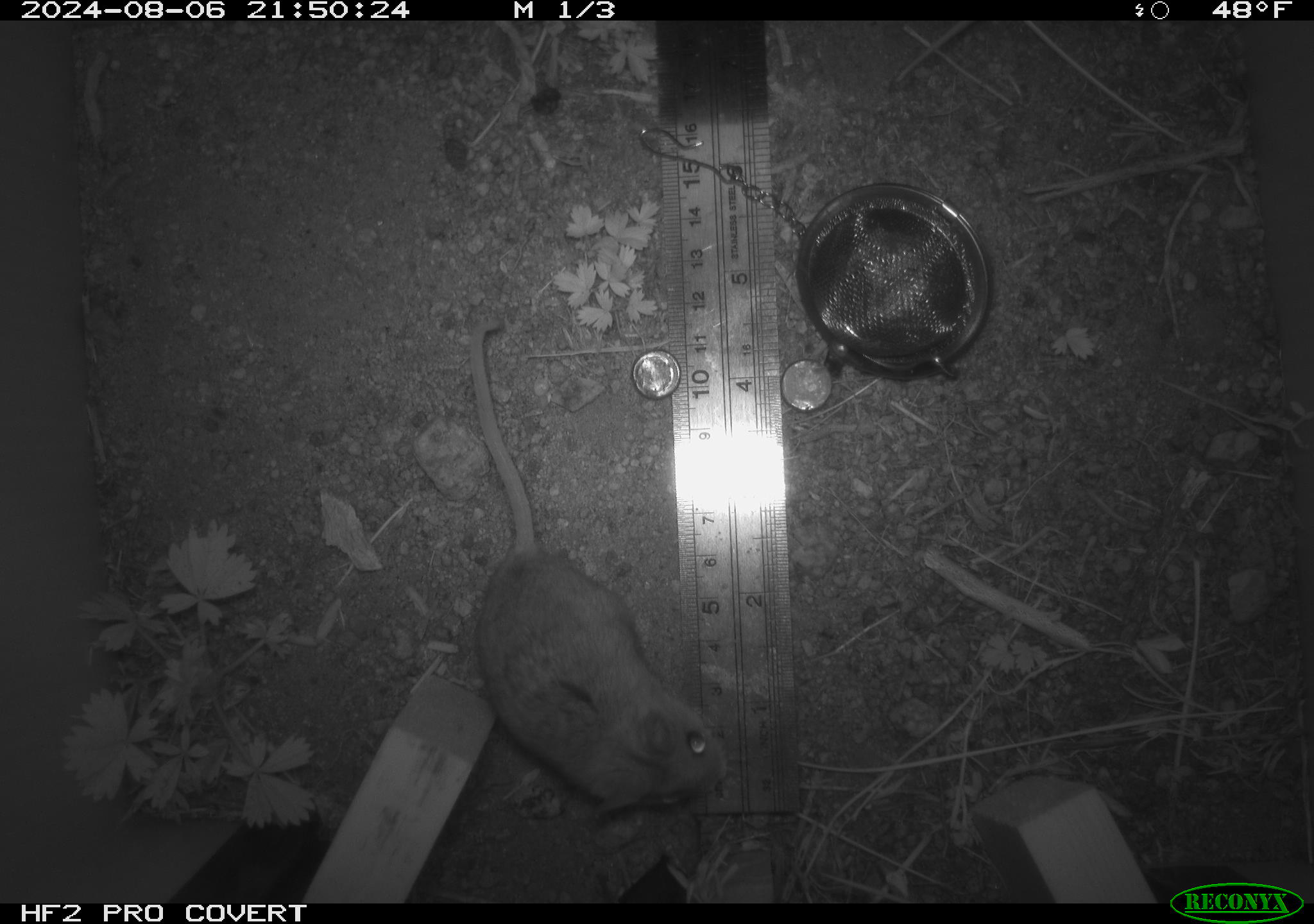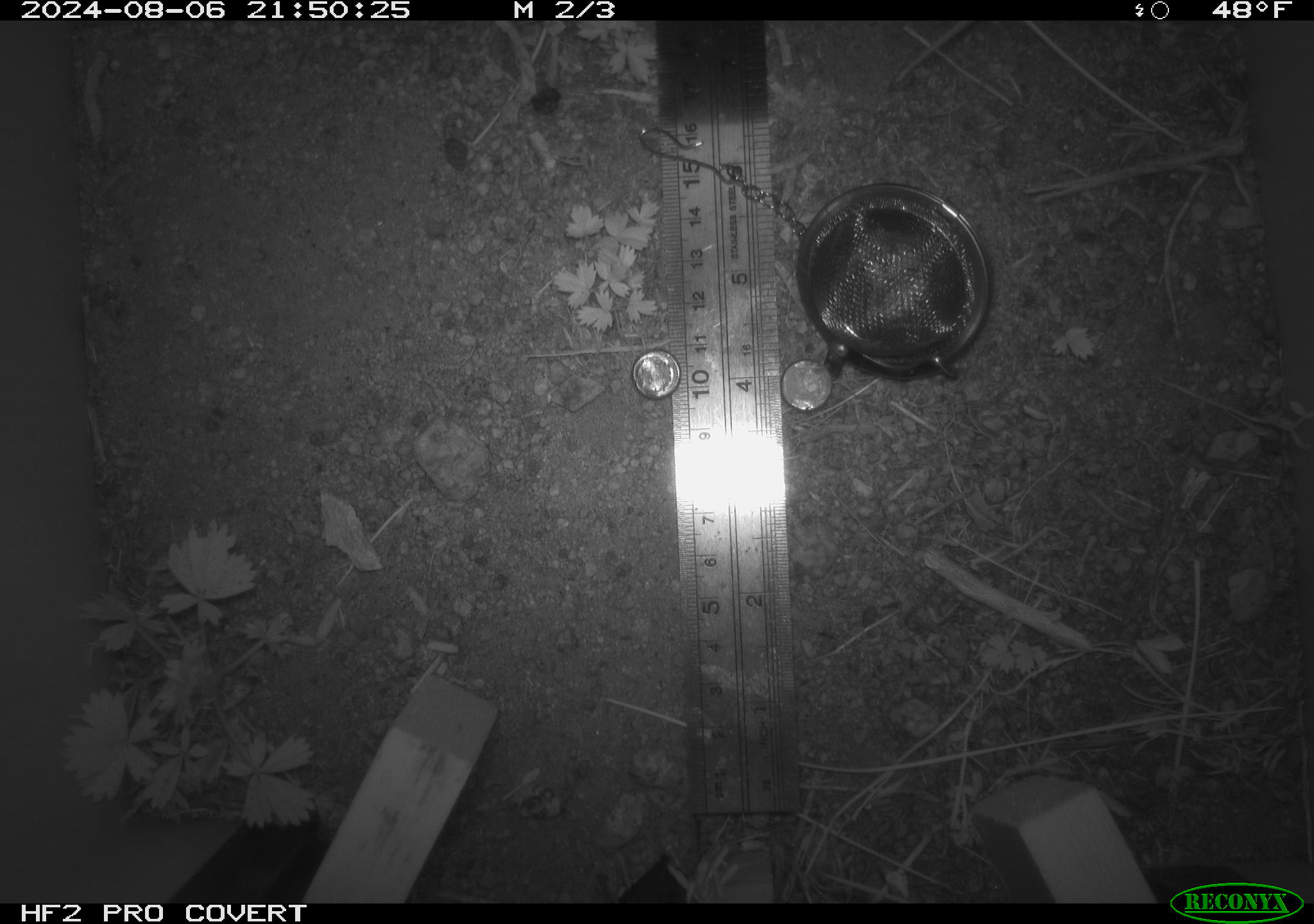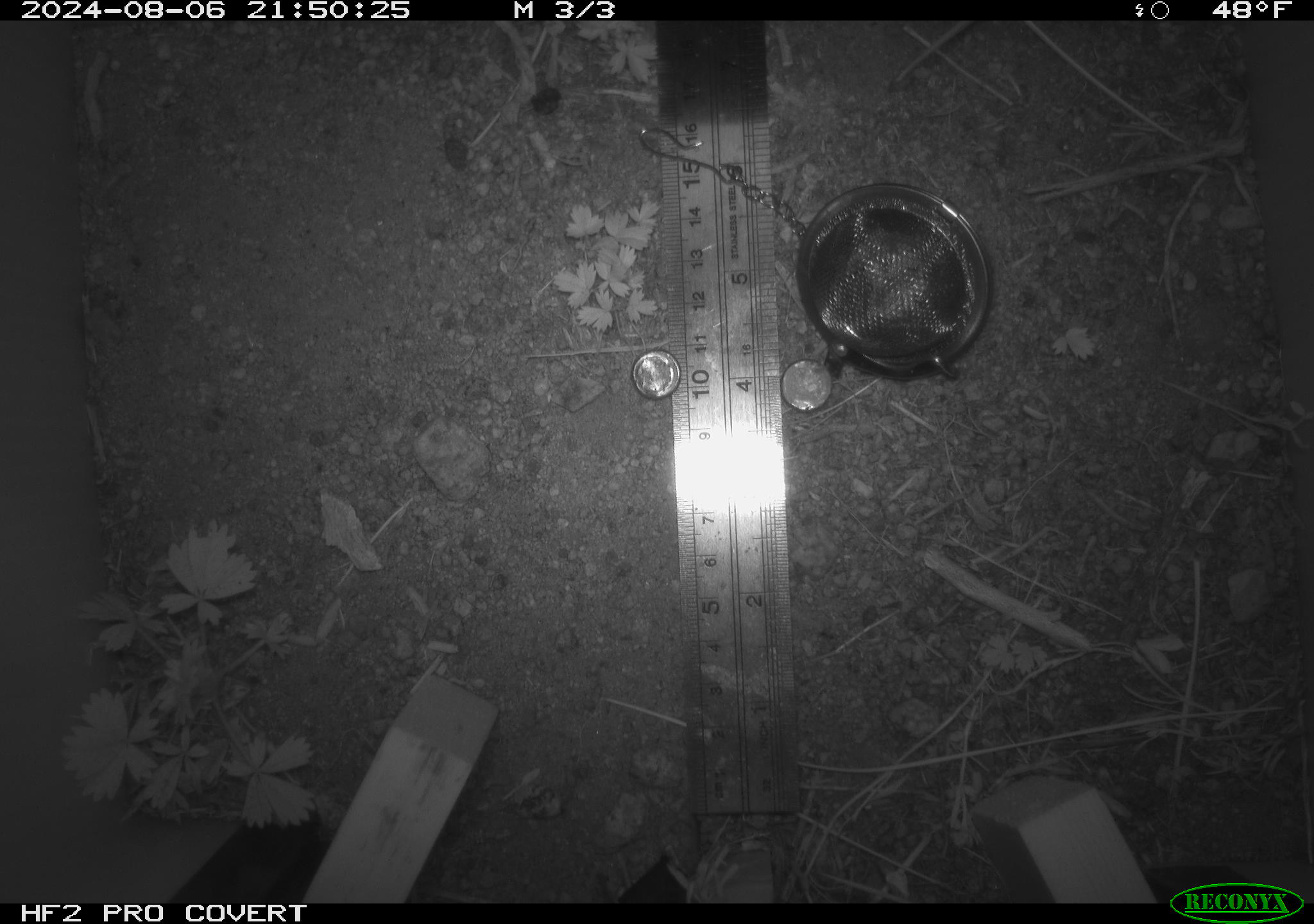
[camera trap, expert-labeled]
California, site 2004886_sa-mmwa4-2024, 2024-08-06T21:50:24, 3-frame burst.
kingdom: Animalia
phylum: Chordata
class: Mammalia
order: Rodentia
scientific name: Rodentia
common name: mouse species